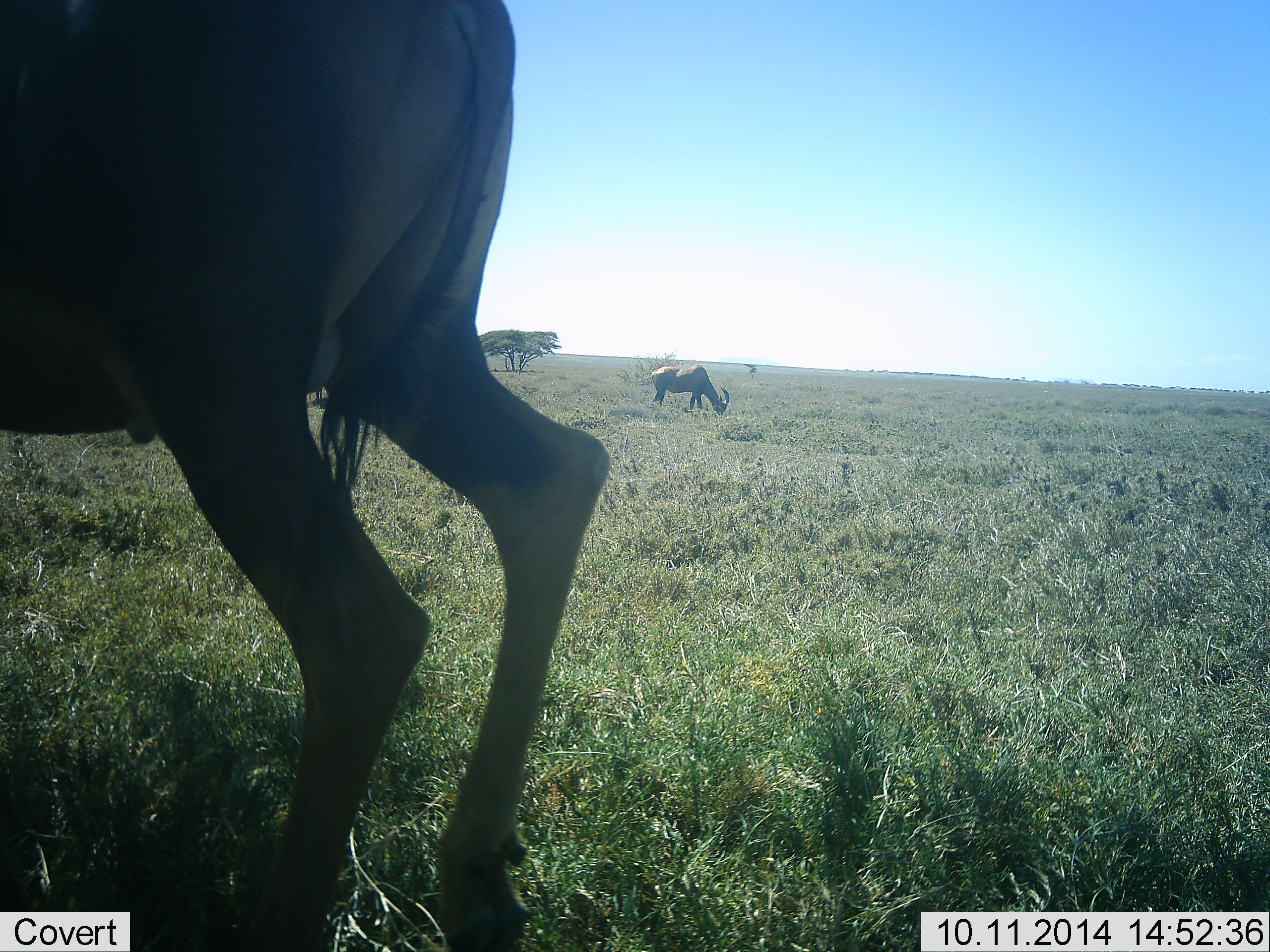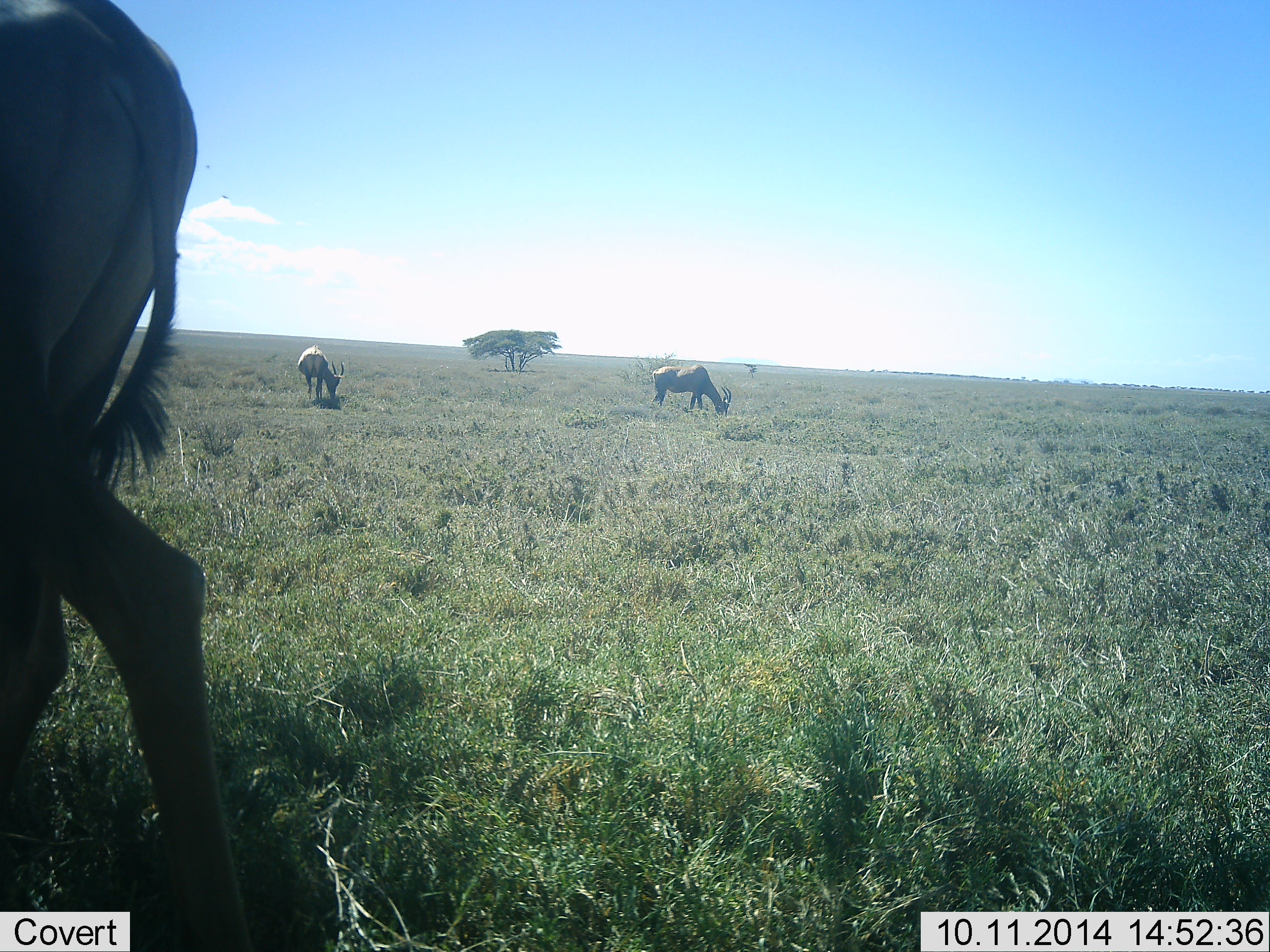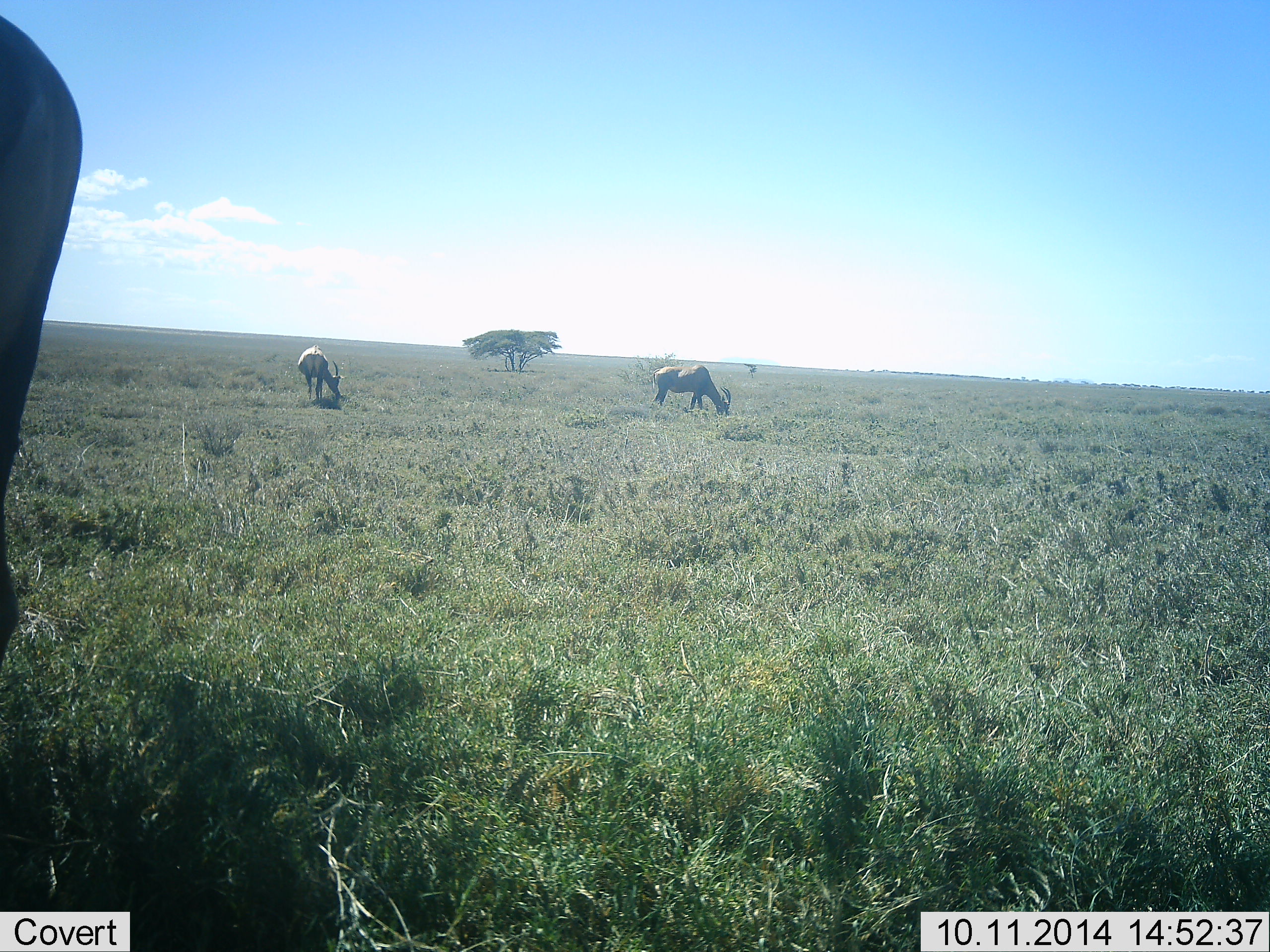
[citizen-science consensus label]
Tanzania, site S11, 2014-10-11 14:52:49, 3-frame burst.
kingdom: Animalia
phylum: Chordata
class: Mammalia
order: Artiodactyla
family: Bovidae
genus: Damaliscus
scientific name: Damaliscus lunatus jimela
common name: topi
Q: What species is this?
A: Topi (Damaliscus lunatus jimela).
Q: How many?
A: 3.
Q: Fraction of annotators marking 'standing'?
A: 20%.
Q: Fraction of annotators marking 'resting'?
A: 0%.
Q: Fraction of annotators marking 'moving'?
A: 20%.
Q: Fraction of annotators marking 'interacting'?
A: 0%.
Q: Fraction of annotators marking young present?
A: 0%.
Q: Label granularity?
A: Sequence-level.